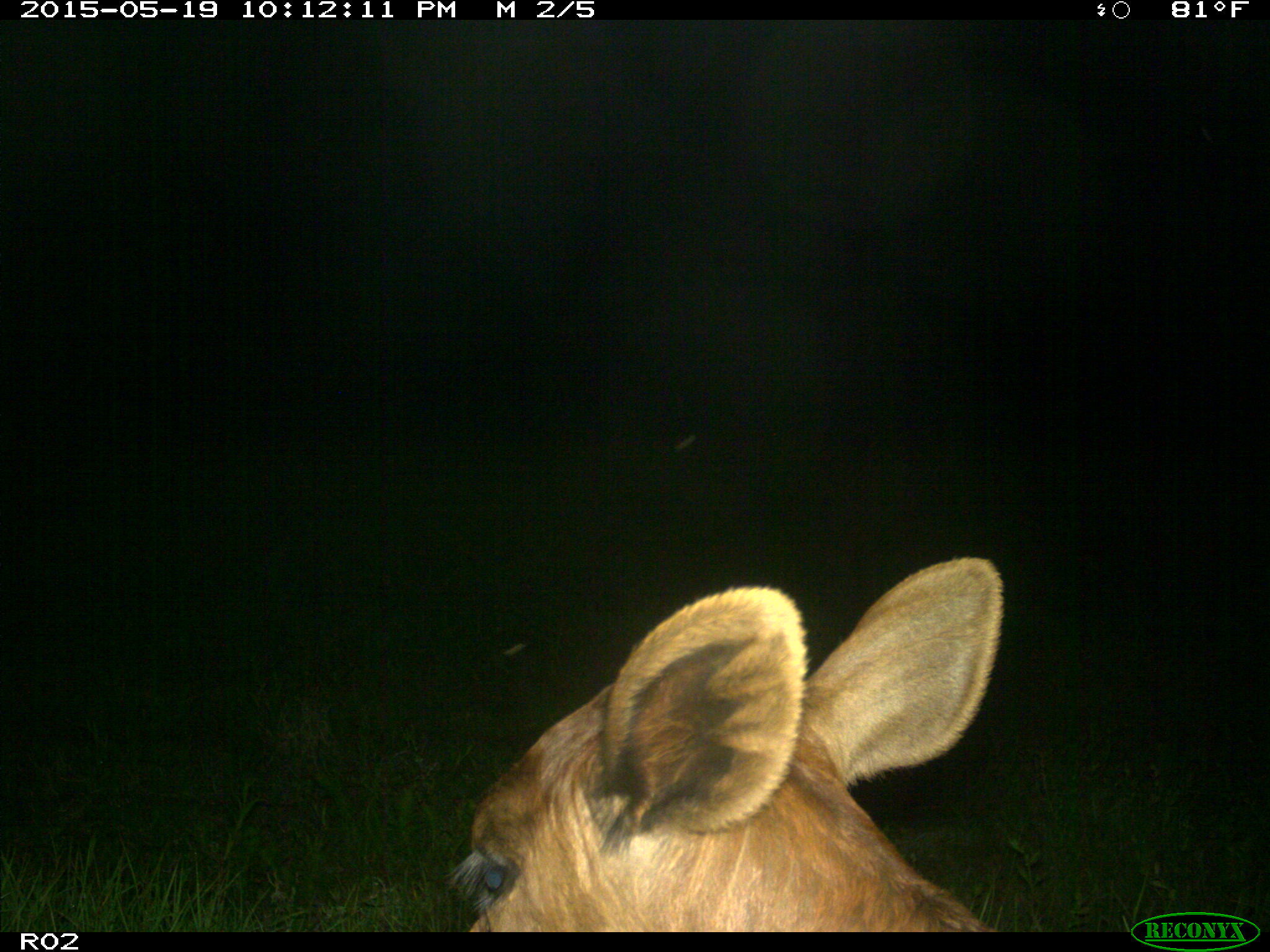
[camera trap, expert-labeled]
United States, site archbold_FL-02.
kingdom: Animalia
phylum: Chordata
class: Mammalia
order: Artiodactyla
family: Bovidae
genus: Bos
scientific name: Bos taurus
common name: domestic cow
Bos taurus (domestic cow).